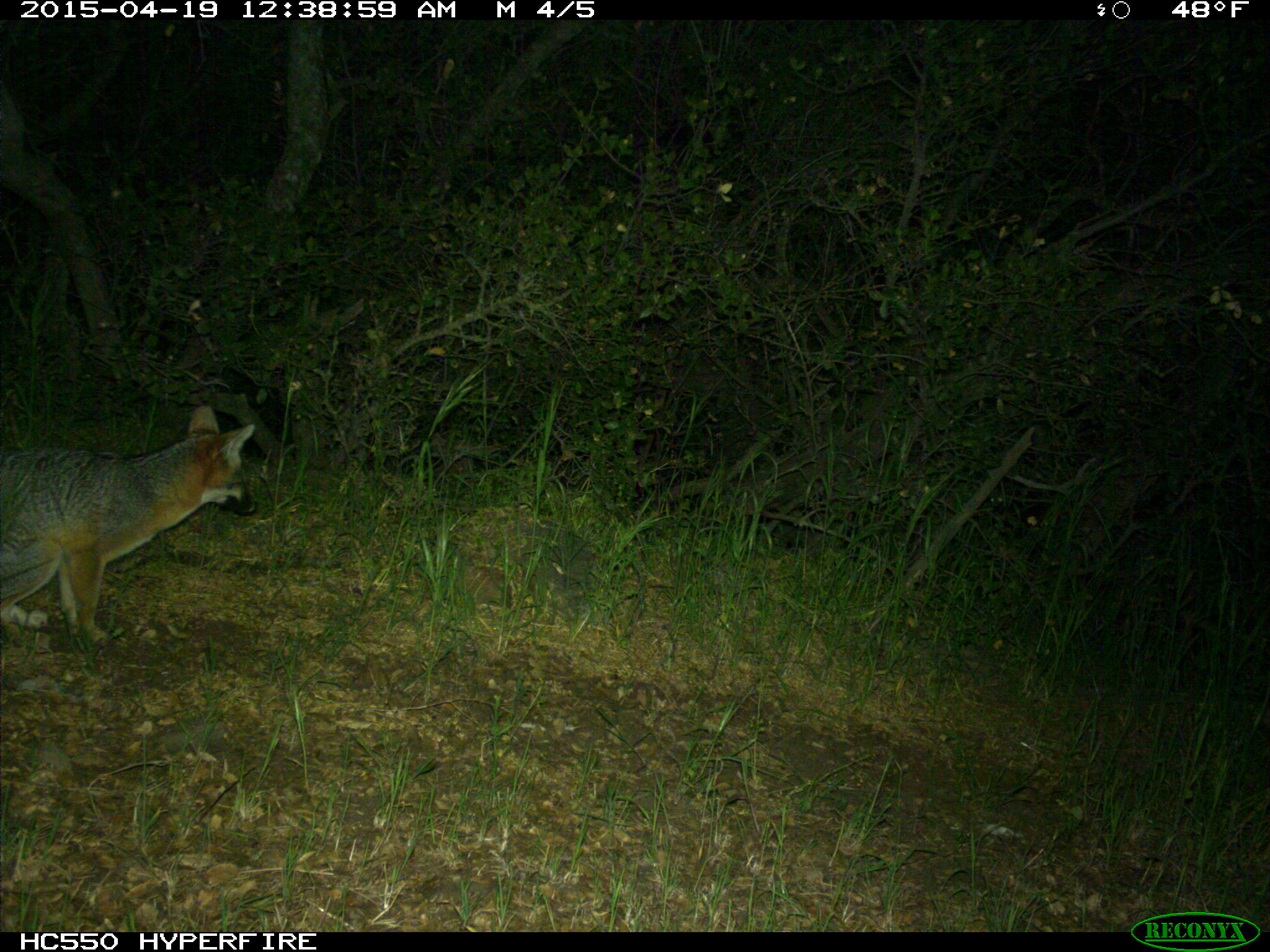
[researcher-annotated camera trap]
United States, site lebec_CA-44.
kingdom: Animalia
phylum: Chordata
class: Mammalia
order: Carnivora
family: Canidae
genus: Urocyon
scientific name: Urocyon cinereoargenteus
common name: gray fox